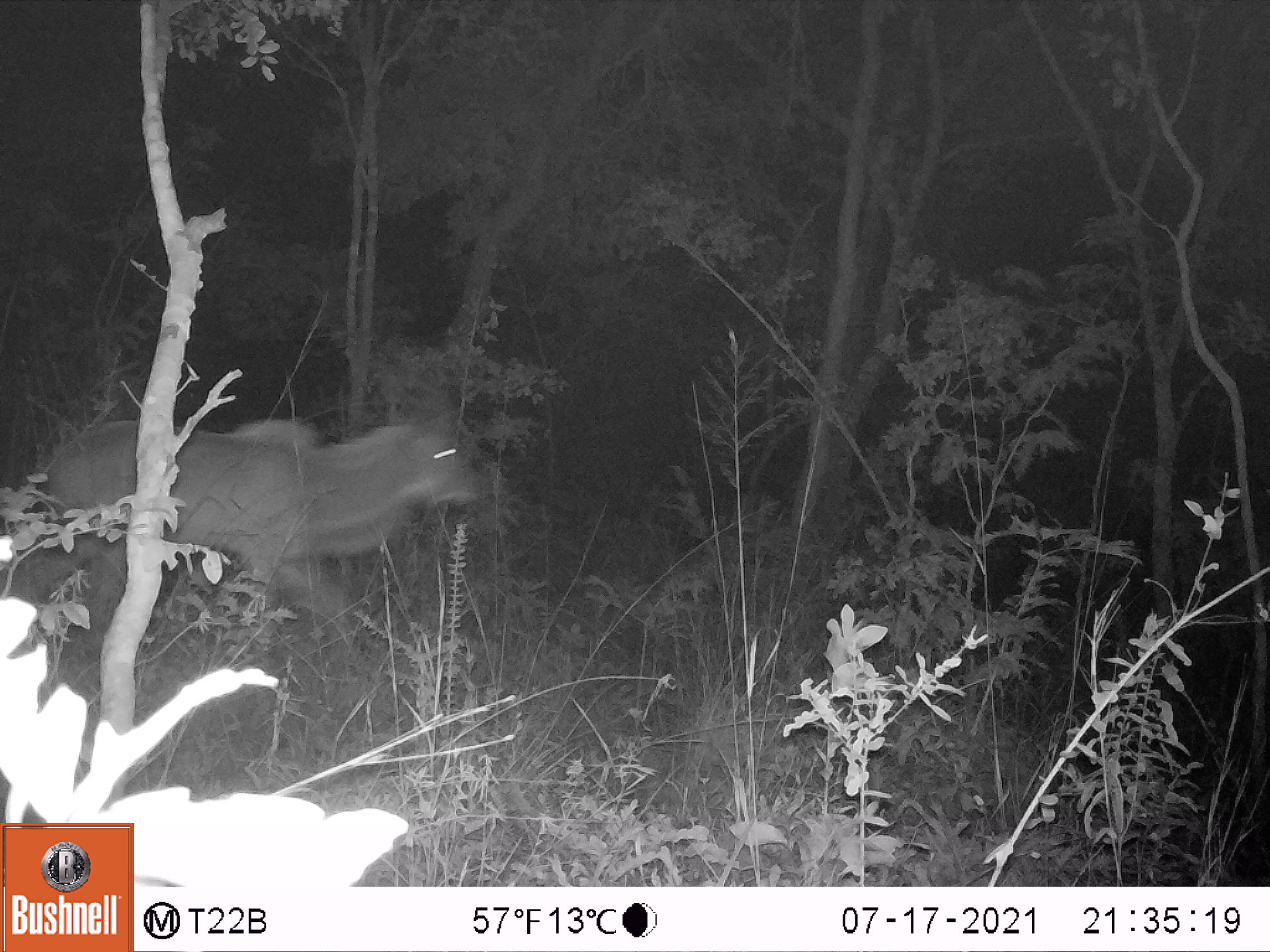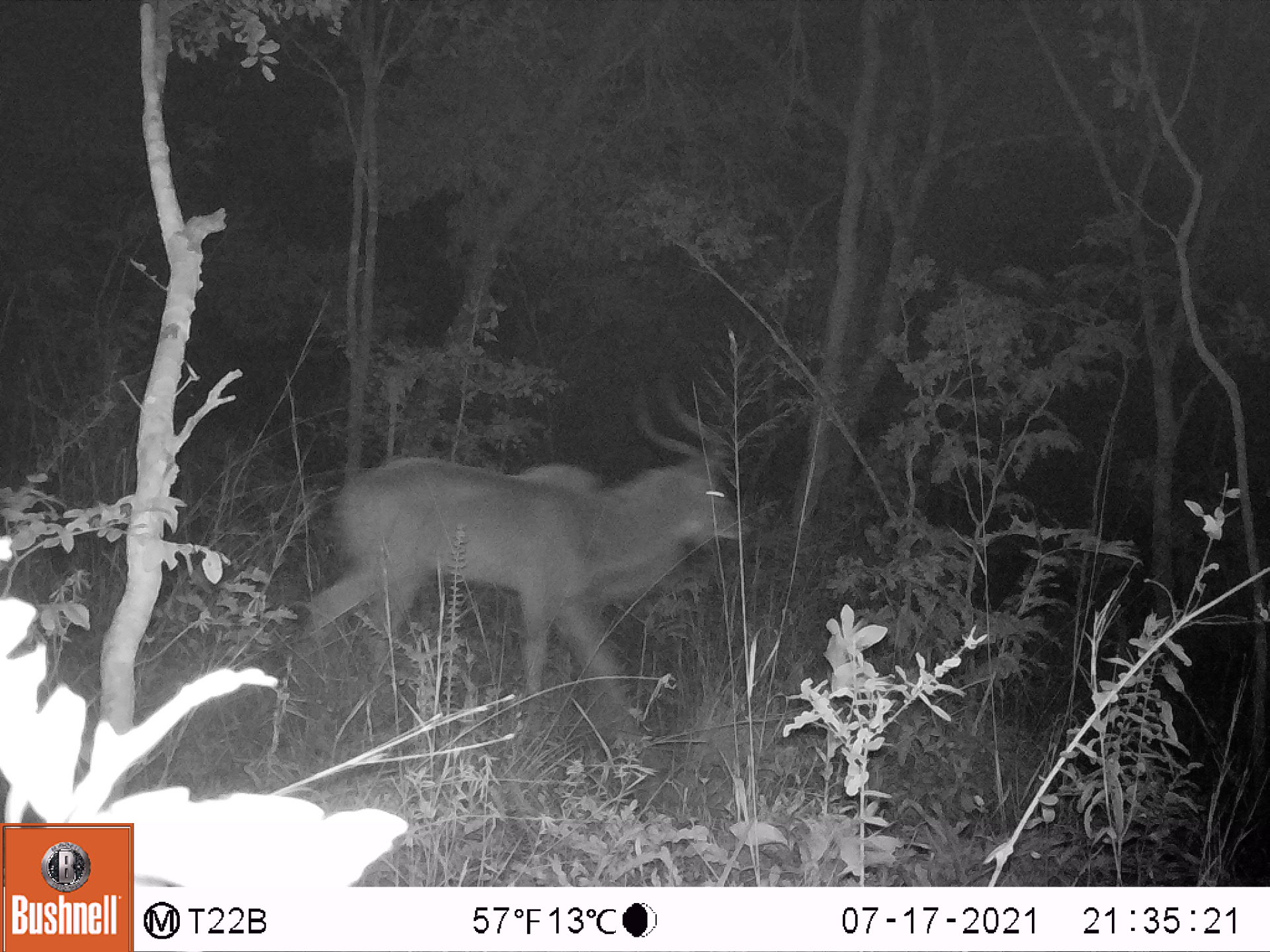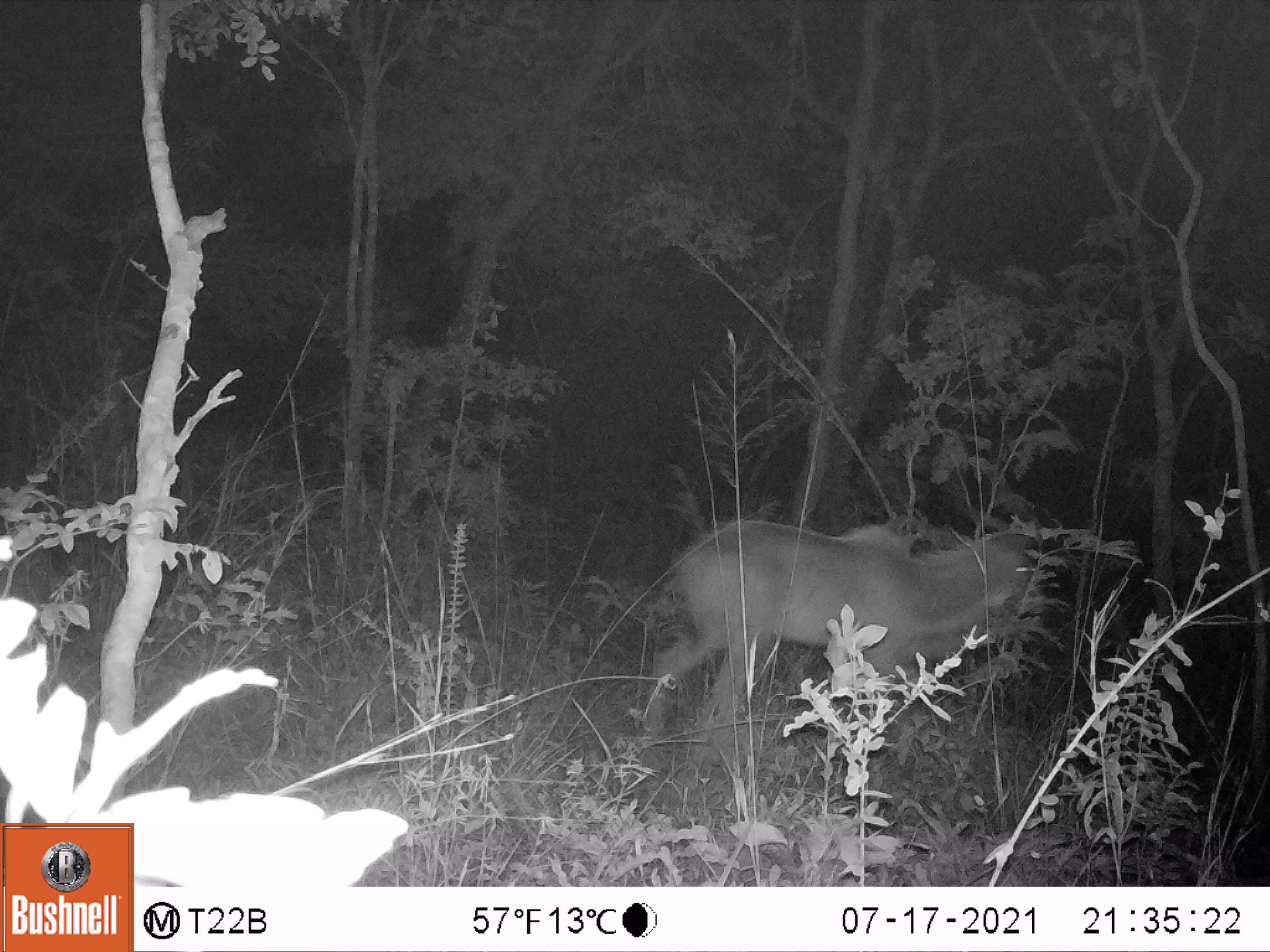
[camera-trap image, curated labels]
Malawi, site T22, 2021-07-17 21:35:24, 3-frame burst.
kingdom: Animalia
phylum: Chordata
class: Mammalia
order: Artiodactyla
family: Bovidae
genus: Tragelaphus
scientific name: Tragelaphus strepsiceros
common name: greater kudu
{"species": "greater kudu (Tragelaphus strepsiceros)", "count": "1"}